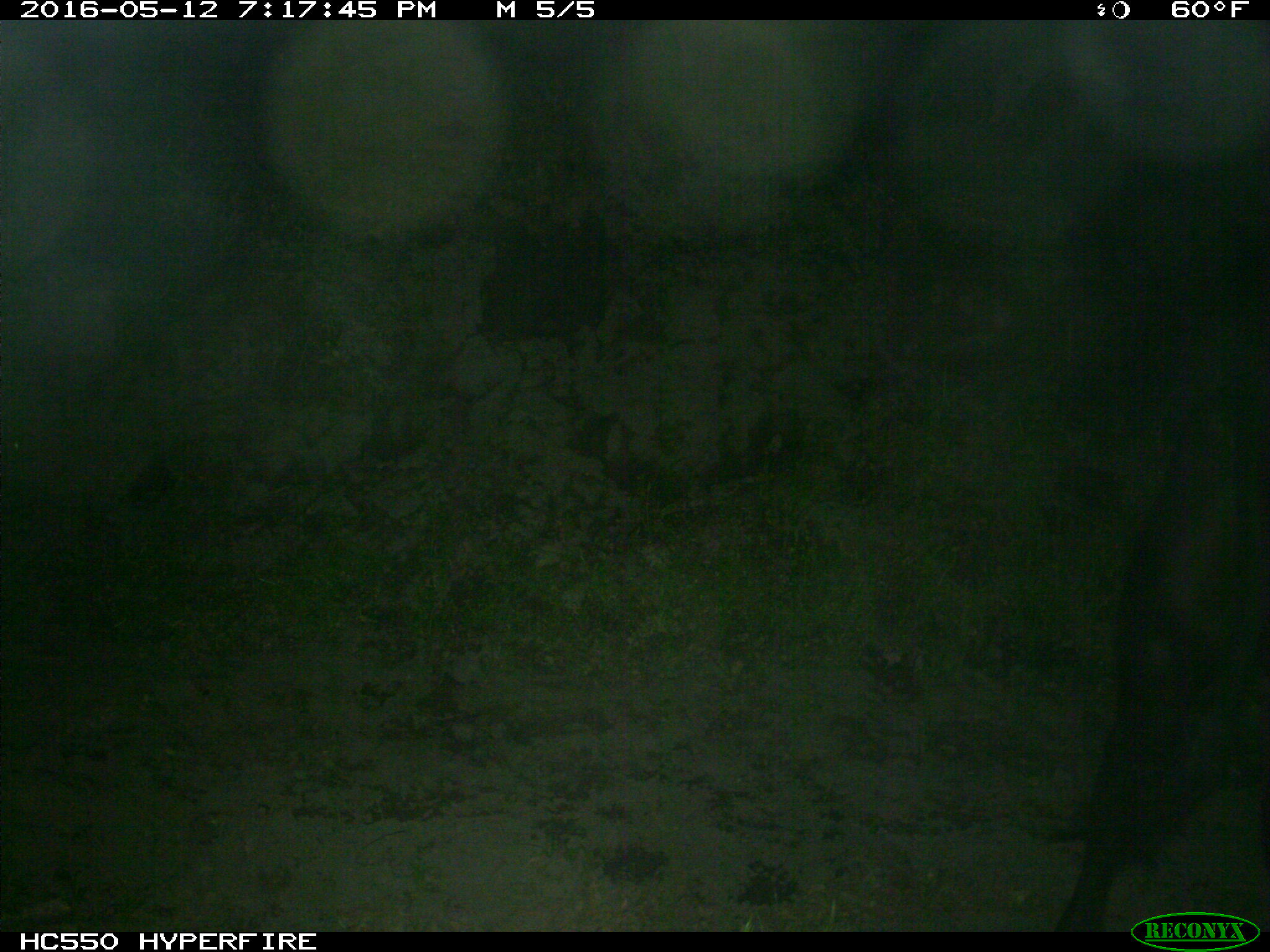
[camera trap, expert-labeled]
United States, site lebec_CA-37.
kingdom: Animalia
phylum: Chordata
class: Mammalia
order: Artiodactyla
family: Bovidae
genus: Bos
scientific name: Bos taurus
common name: domestic cow